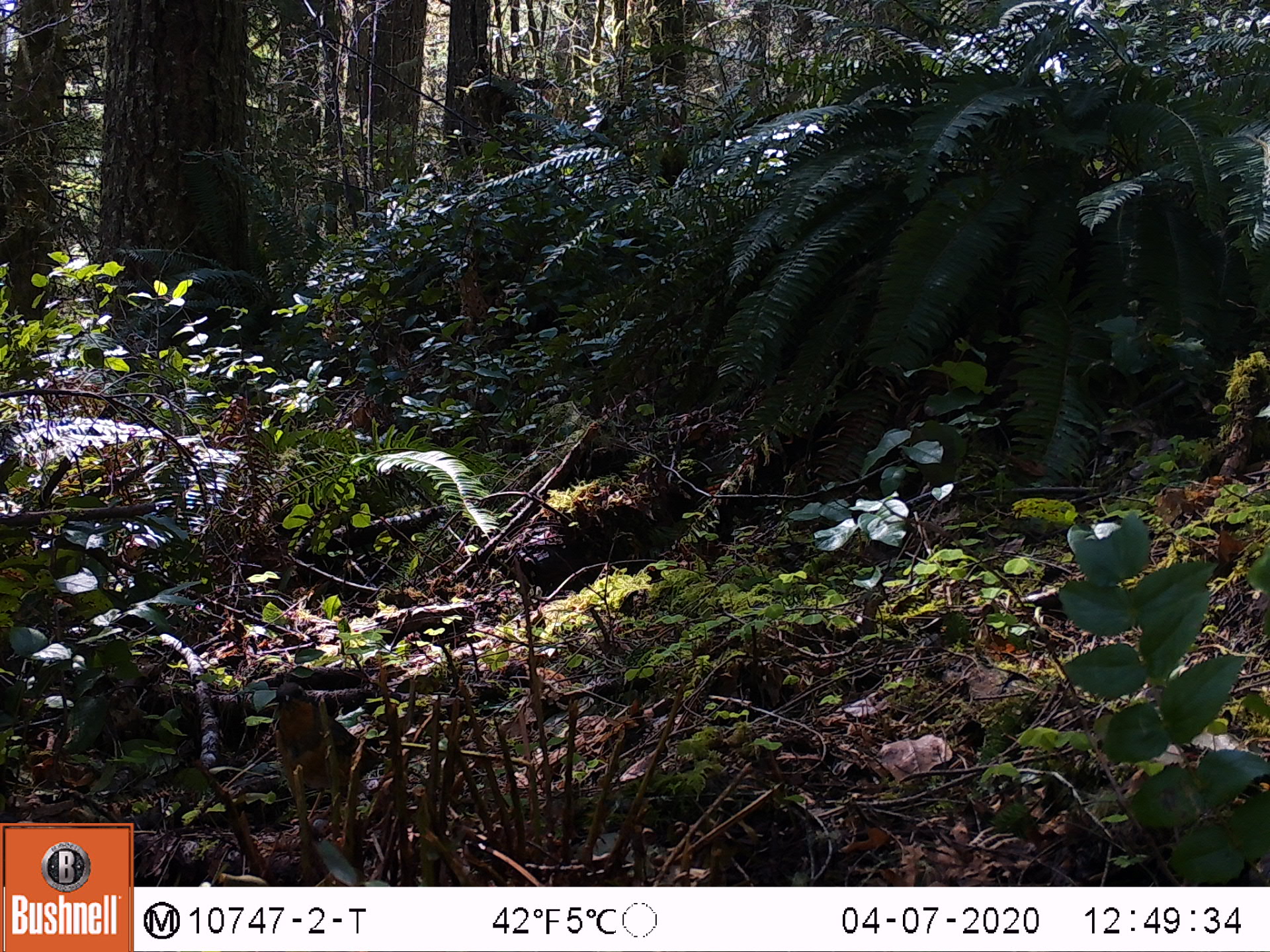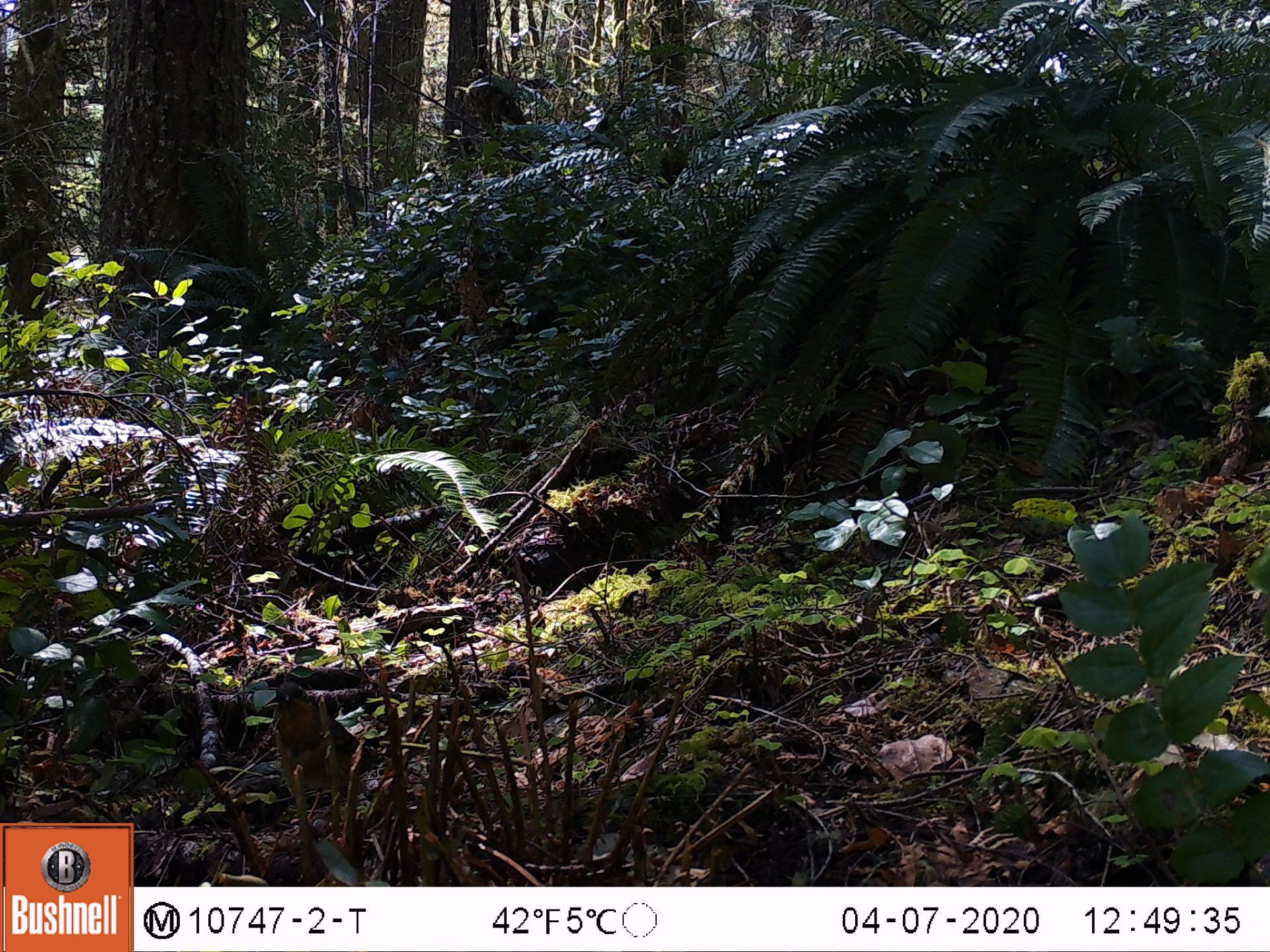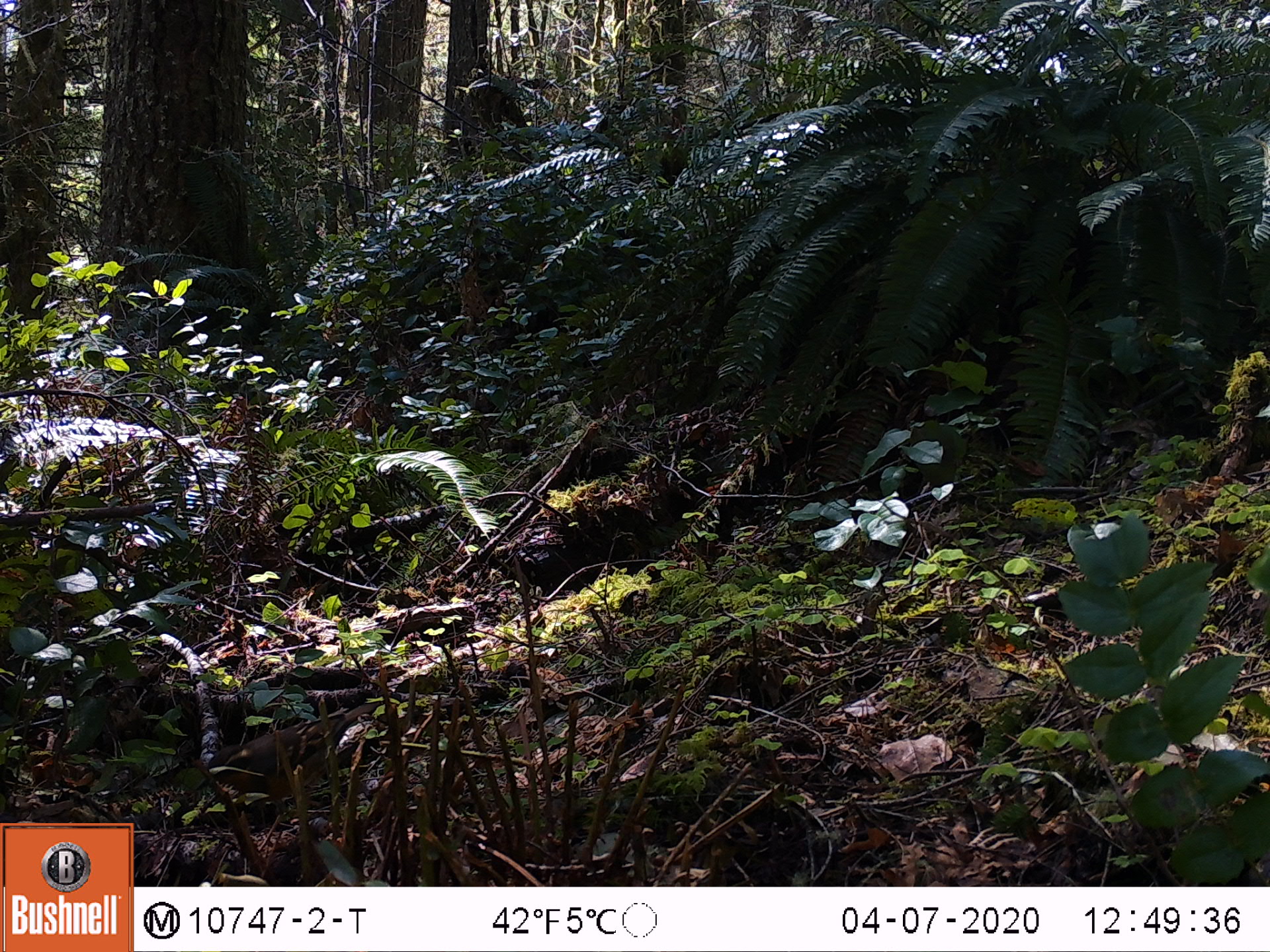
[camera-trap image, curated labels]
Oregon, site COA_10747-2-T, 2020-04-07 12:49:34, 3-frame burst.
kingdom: Animalia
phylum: Chordata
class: Aves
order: Passeriformes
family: Turdidae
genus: Ixoreus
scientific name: Ixoreus naevius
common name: varied thrush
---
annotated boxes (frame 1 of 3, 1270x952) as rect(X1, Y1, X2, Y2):
varied thrush: rect(263, 676, 390, 803)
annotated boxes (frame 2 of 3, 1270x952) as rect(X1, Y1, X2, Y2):
varied thrush: rect(266, 677, 392, 828)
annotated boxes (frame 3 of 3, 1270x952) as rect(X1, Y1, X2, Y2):
varied thrush: rect(208, 701, 368, 822)